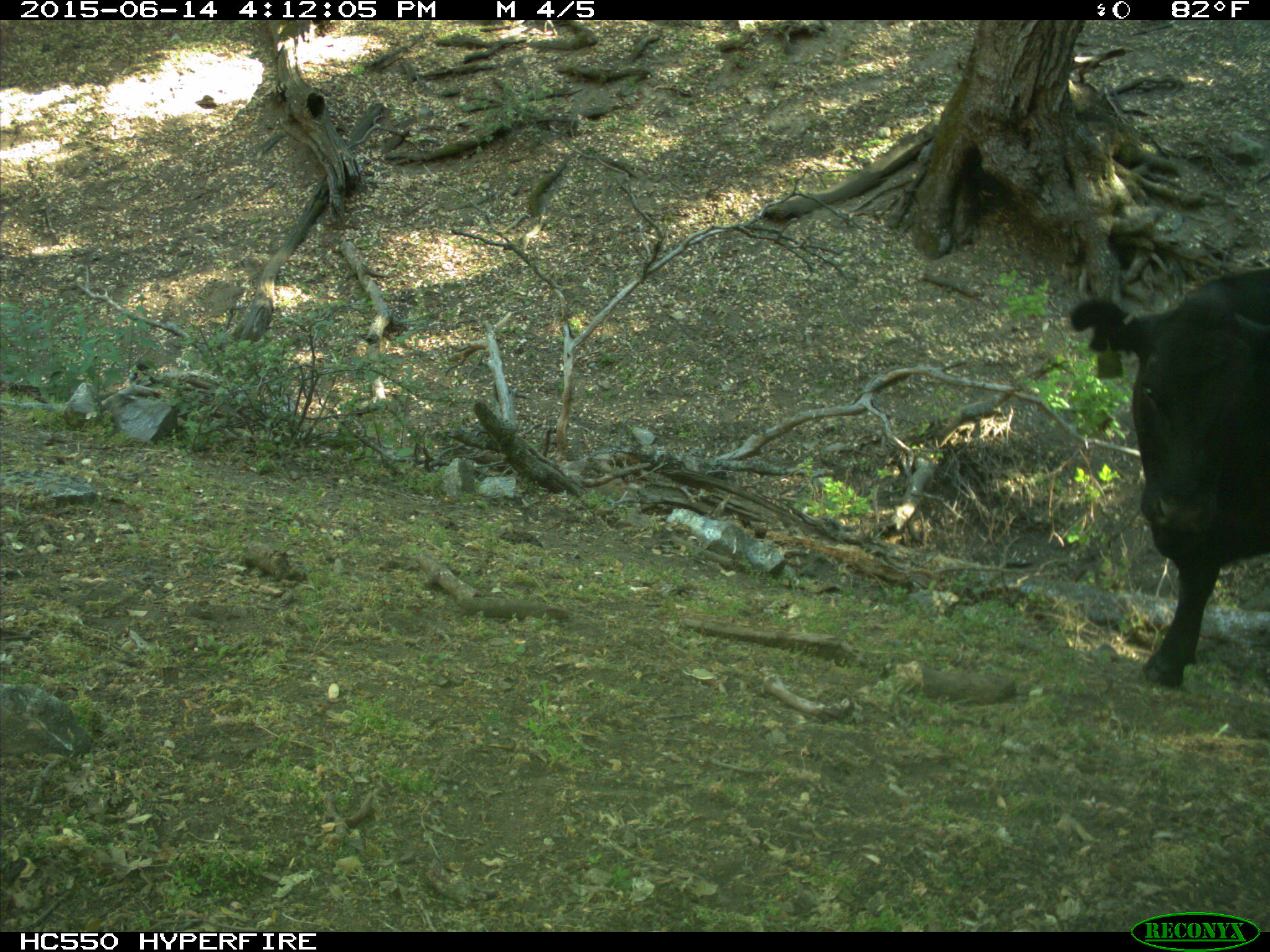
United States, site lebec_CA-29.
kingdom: Animalia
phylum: Chordata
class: Mammalia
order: Artiodactyla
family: Bovidae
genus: Bos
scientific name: Bos taurus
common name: domestic cow